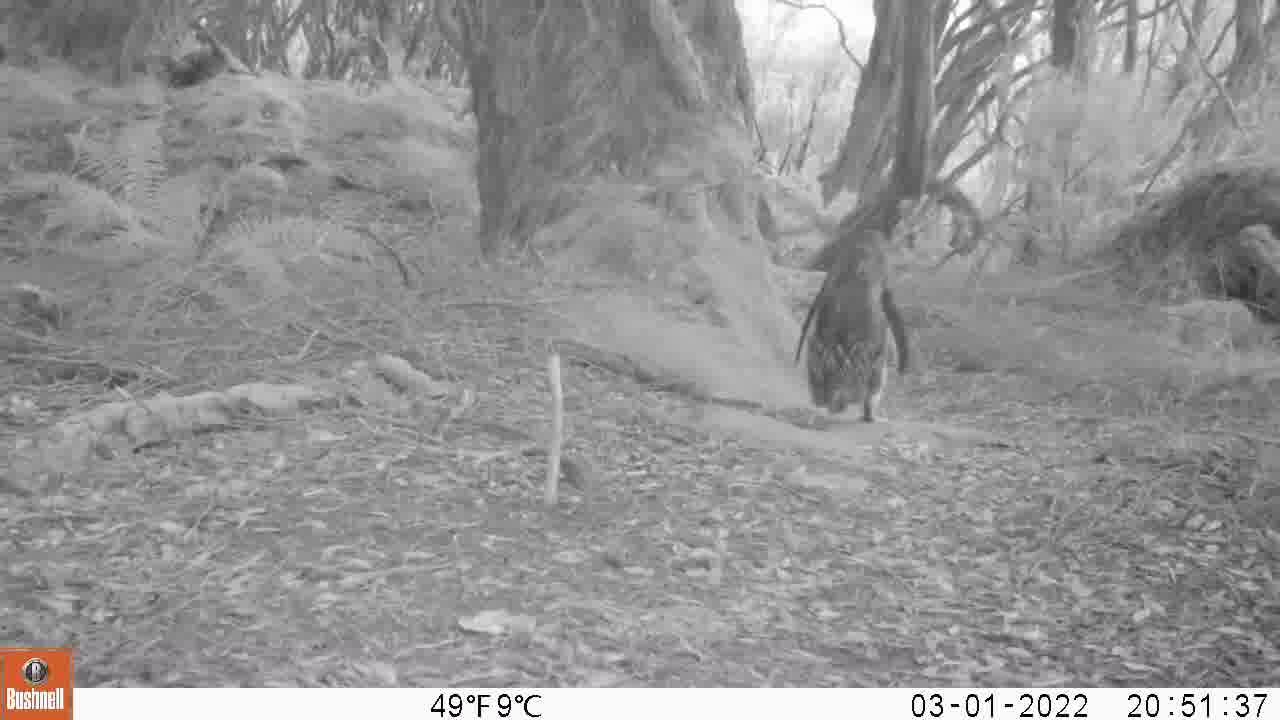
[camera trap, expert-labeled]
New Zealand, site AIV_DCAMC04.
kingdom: Animalia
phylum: Chordata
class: Aves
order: Sphenisciformes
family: Spheniscidae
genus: Megadyptes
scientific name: Megadyptes antipodes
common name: yellow-eyed penguin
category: yellow eyed penguin